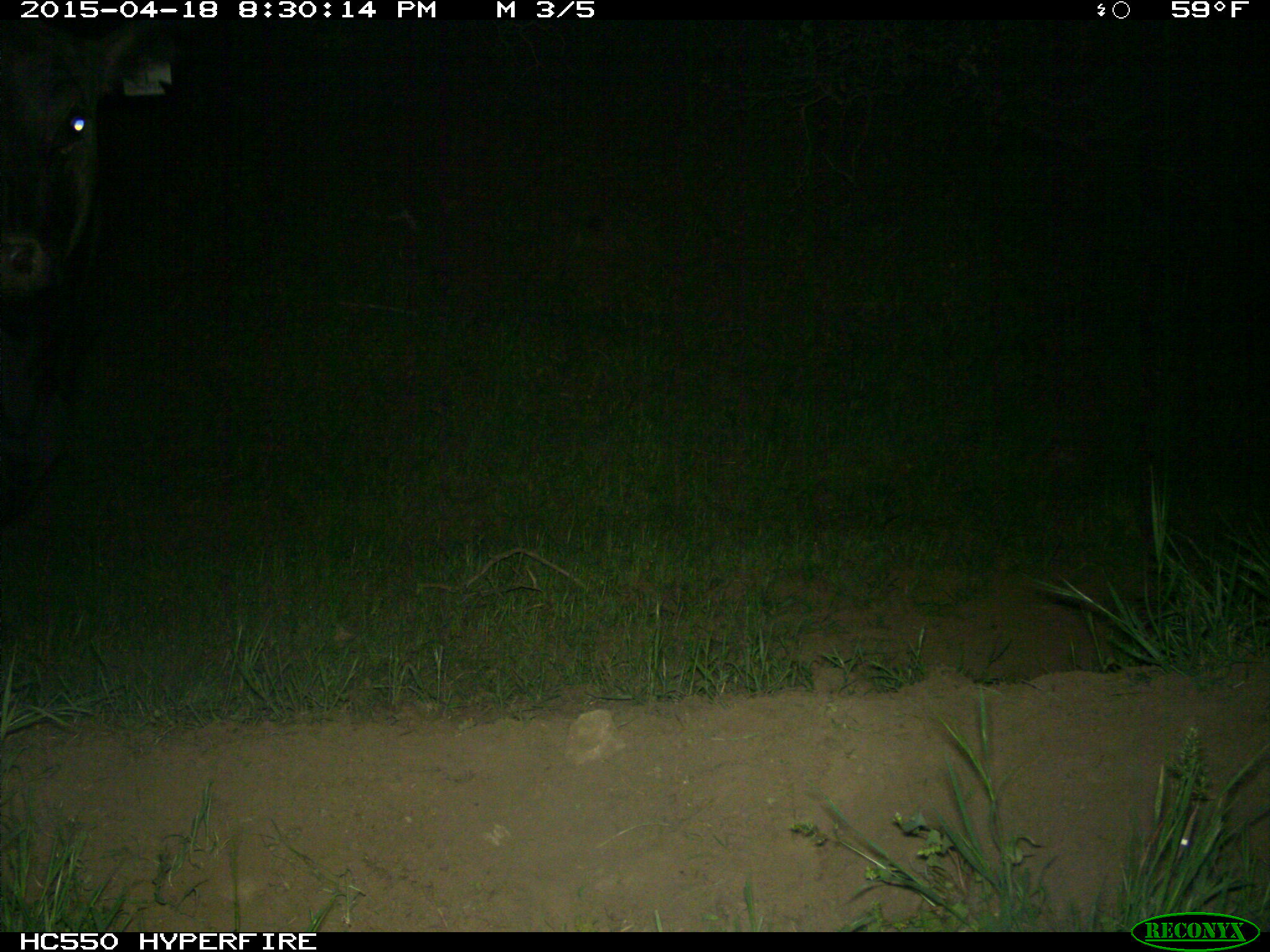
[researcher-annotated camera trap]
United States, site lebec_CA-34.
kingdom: Animalia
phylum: Chordata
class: Mammalia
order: Artiodactyla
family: Bovidae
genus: Bos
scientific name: Bos taurus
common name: domestic cow